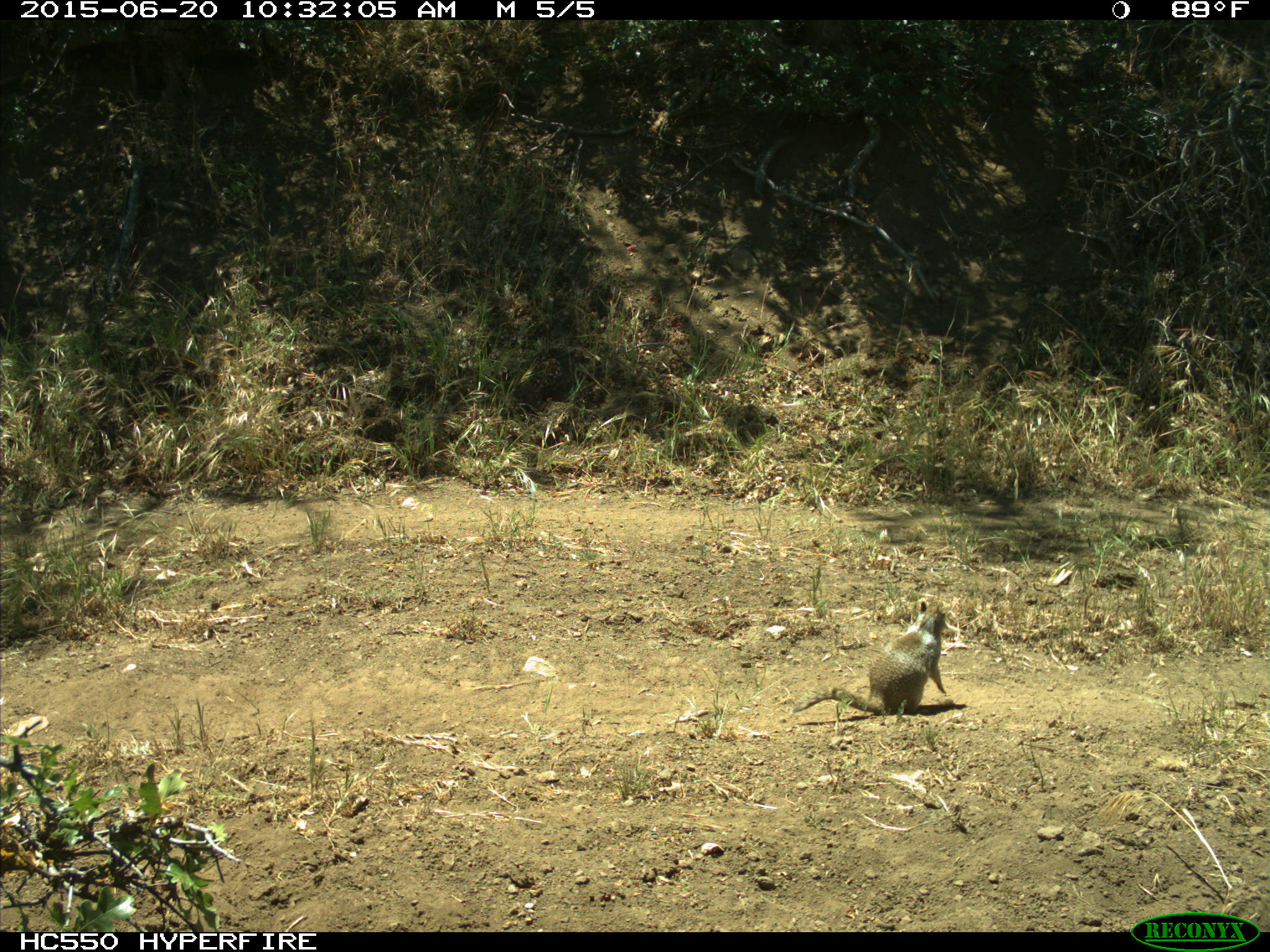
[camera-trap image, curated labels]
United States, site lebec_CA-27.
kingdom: Animalia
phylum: Chordata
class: Mammalia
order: Rodentia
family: Sciuridae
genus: Otospermophilus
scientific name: Otospermophilus beecheyi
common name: california ground squirrel